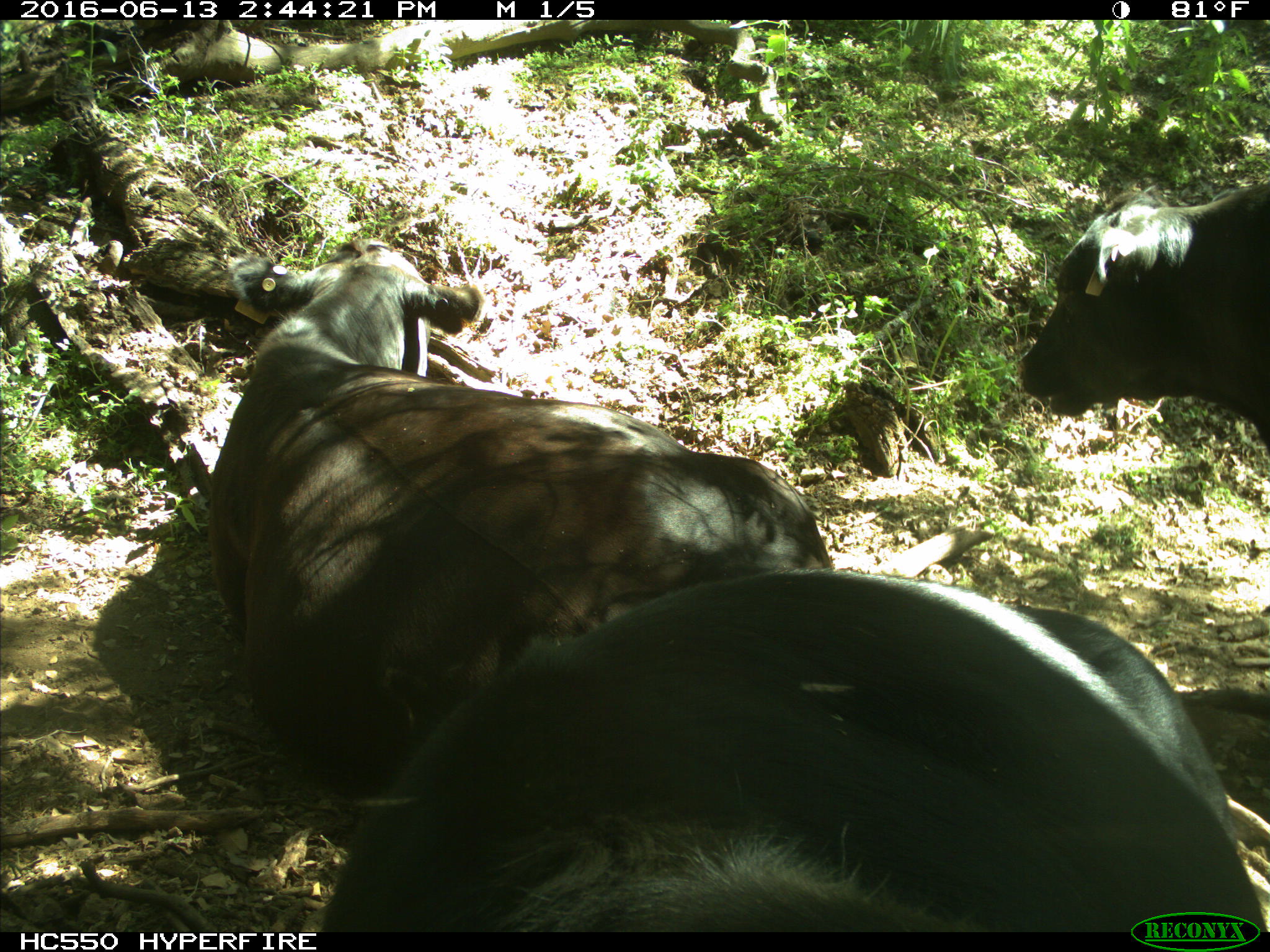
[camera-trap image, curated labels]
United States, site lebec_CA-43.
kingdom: Animalia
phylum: Chordata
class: Mammalia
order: Artiodactyla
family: Bovidae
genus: Bos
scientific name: Bos taurus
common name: domestic cow